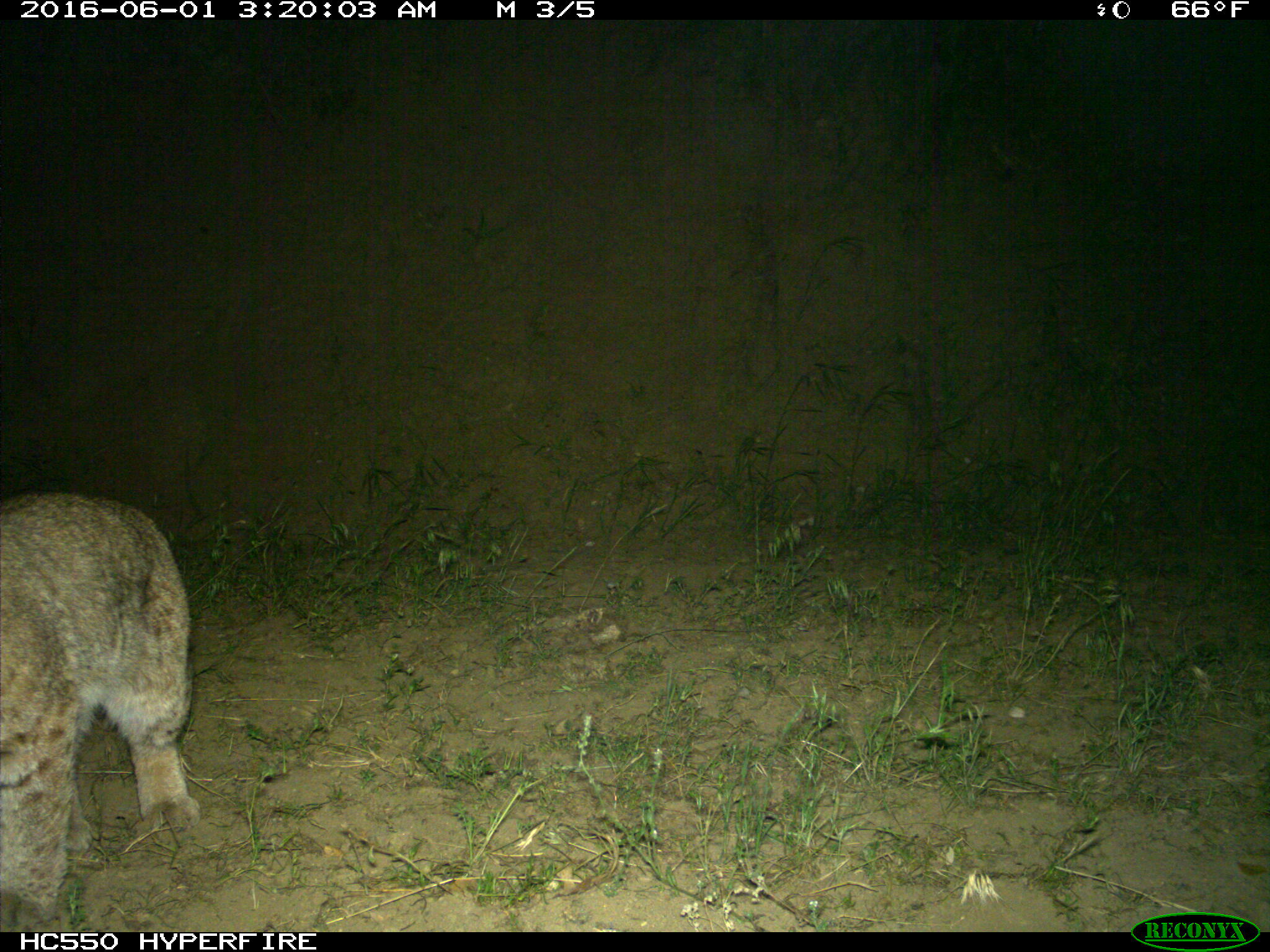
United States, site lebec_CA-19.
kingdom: Animalia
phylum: Chordata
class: Mammalia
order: Carnivora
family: Felidae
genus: Lynx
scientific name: Lynx rufus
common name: bobcat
Lynx rufus (bobcat).